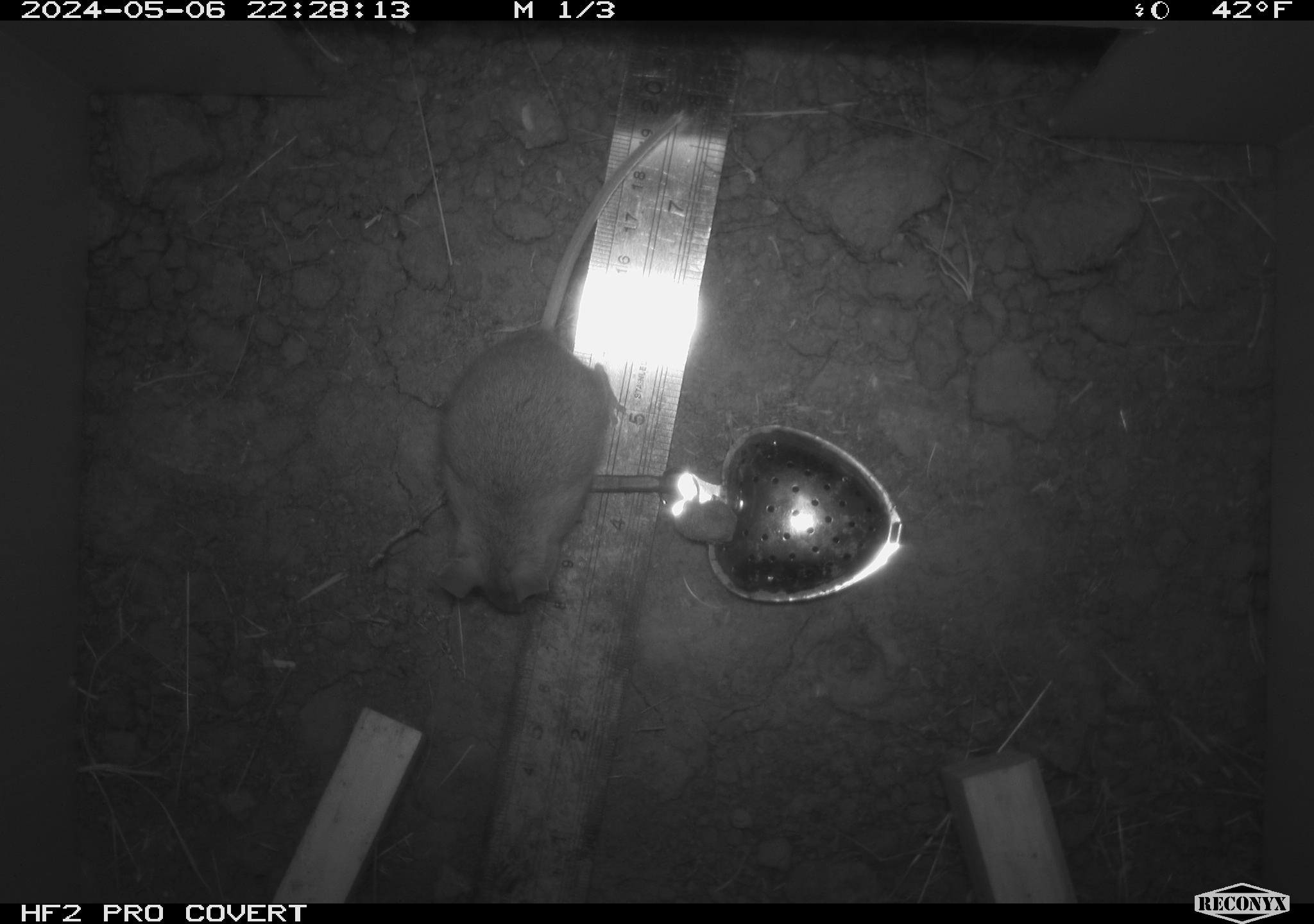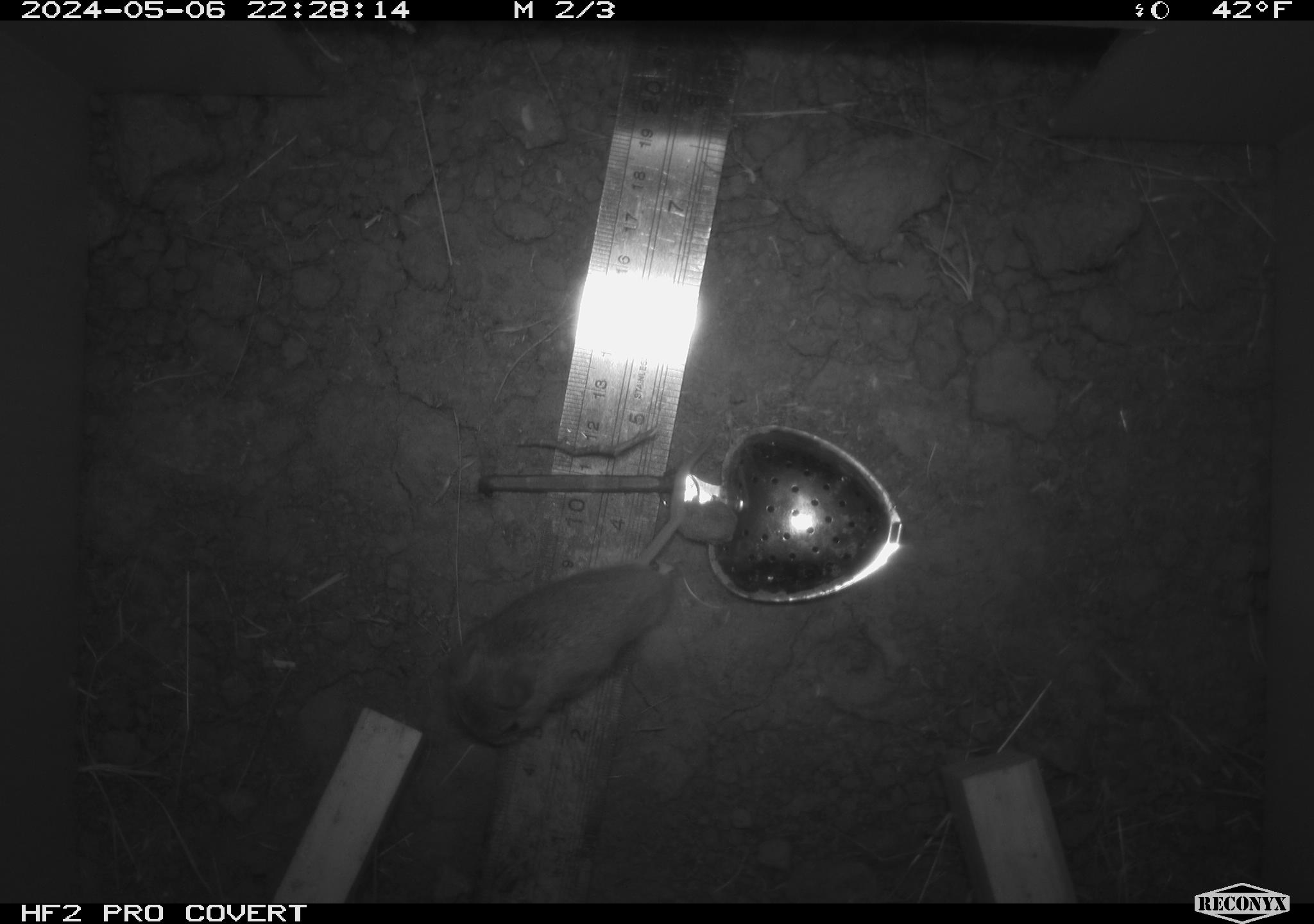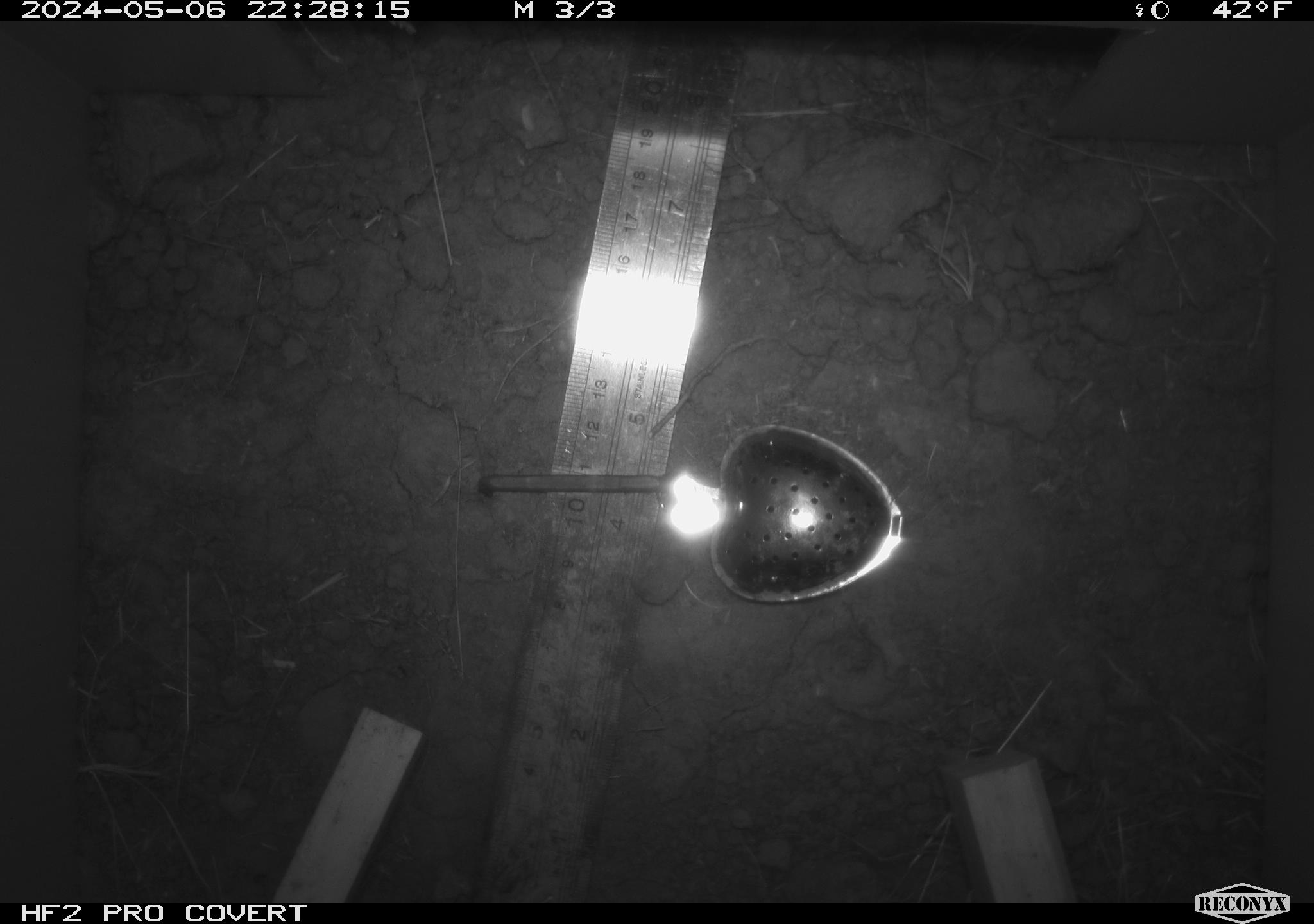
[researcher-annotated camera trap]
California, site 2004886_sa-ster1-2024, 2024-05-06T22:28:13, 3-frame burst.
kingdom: Animalia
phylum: Chordata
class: Mammalia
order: Rodentia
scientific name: Rodentia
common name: mouse species